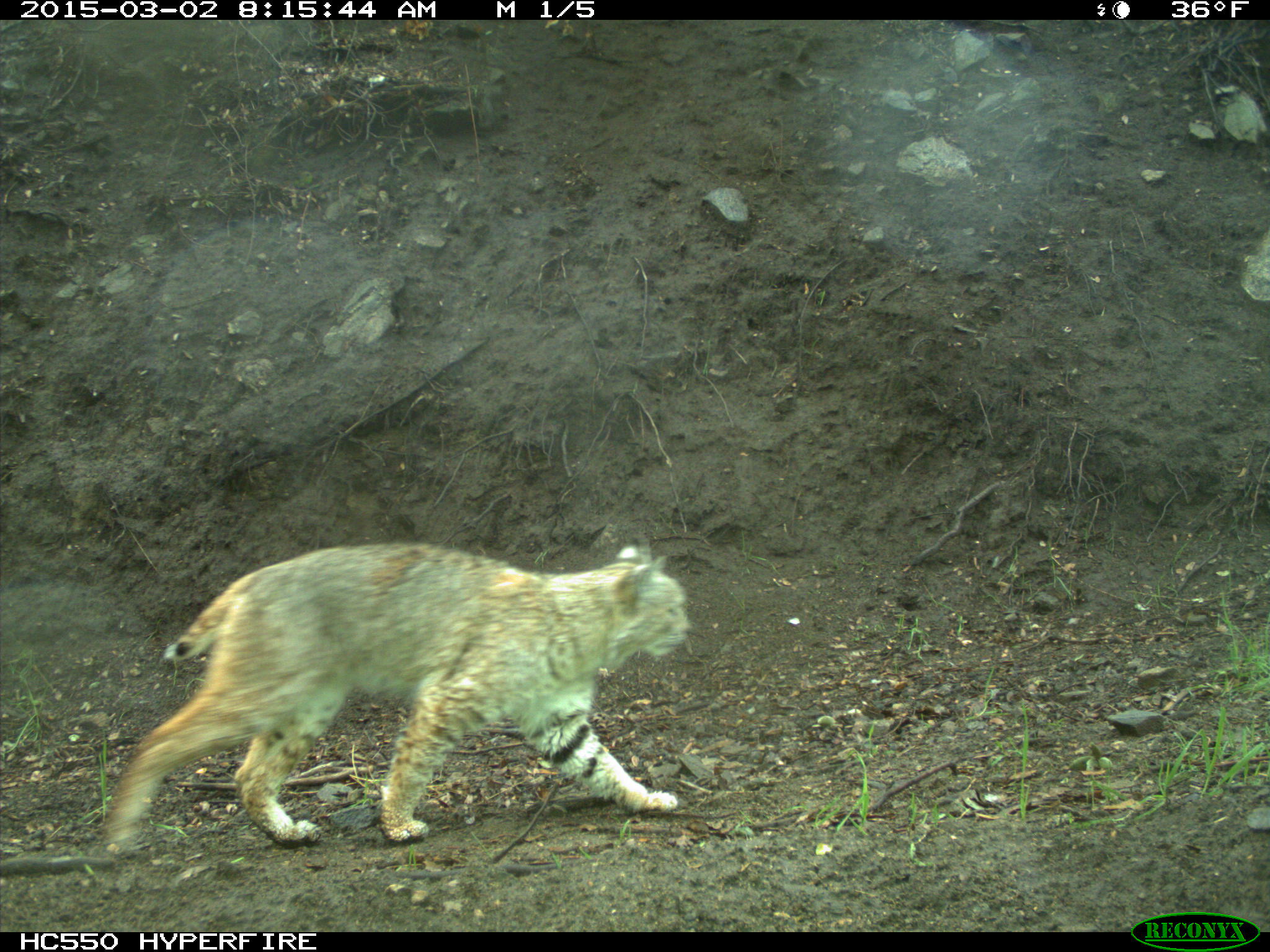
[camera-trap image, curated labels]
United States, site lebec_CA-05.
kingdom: Animalia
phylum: Chordata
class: Mammalia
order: Carnivora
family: Felidae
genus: Lynx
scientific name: Lynx rufus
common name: bobcat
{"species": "Lynx rufus (bobcat)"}